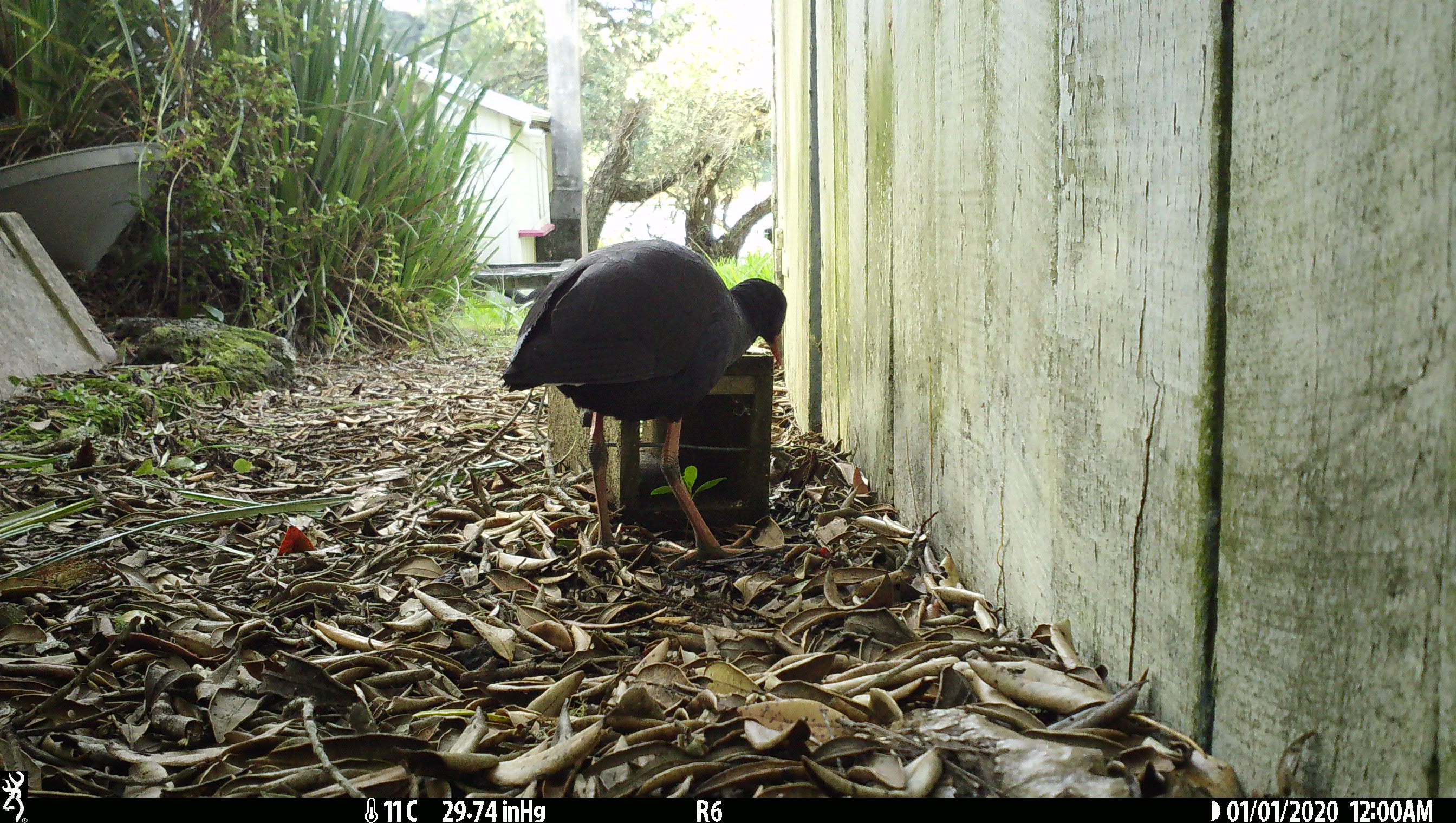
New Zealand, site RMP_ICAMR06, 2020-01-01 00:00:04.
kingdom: Animalia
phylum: Chordata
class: Aves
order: Gruiformes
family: Rallidae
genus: Porphyrio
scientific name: Porphyrio melanotus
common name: australasian swamphen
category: pukeko